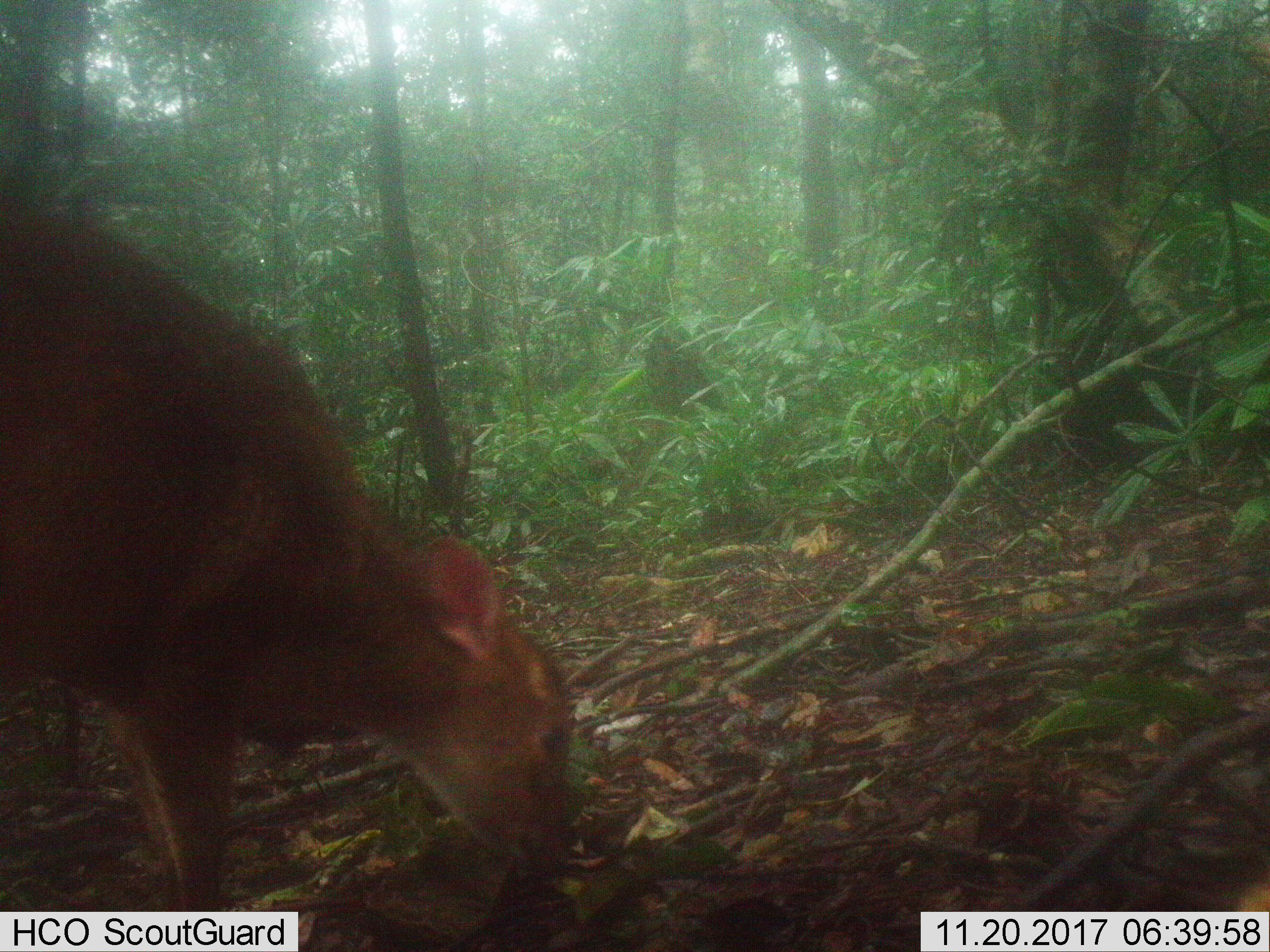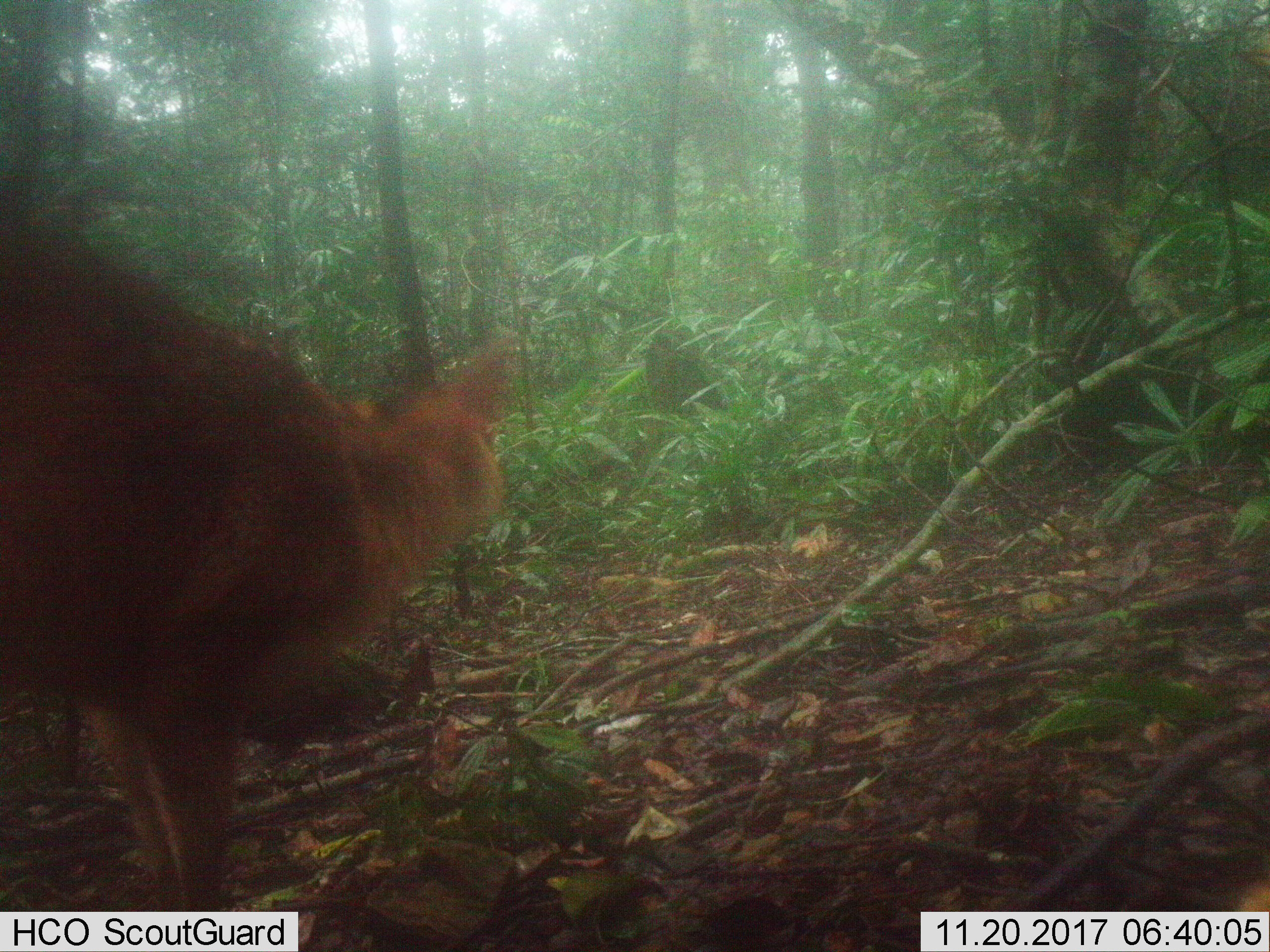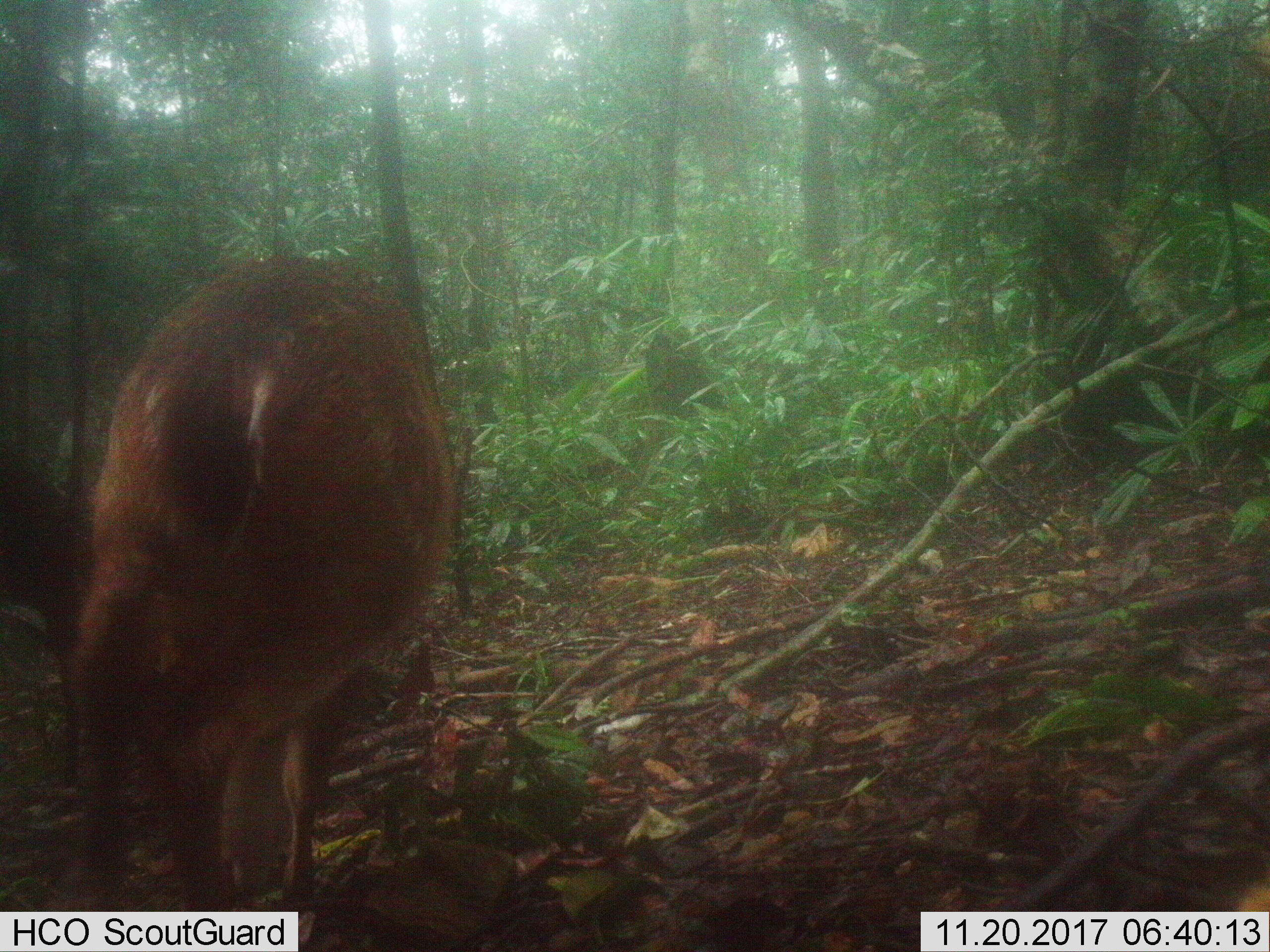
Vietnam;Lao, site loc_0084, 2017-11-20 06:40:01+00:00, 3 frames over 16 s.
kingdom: Animalia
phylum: Chordata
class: Mammalia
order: Artiodactyla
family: Cervidae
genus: Muntiacus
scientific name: Muntiacus vuquangensis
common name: large-antlered muntjac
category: large antlered muntjac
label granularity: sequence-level